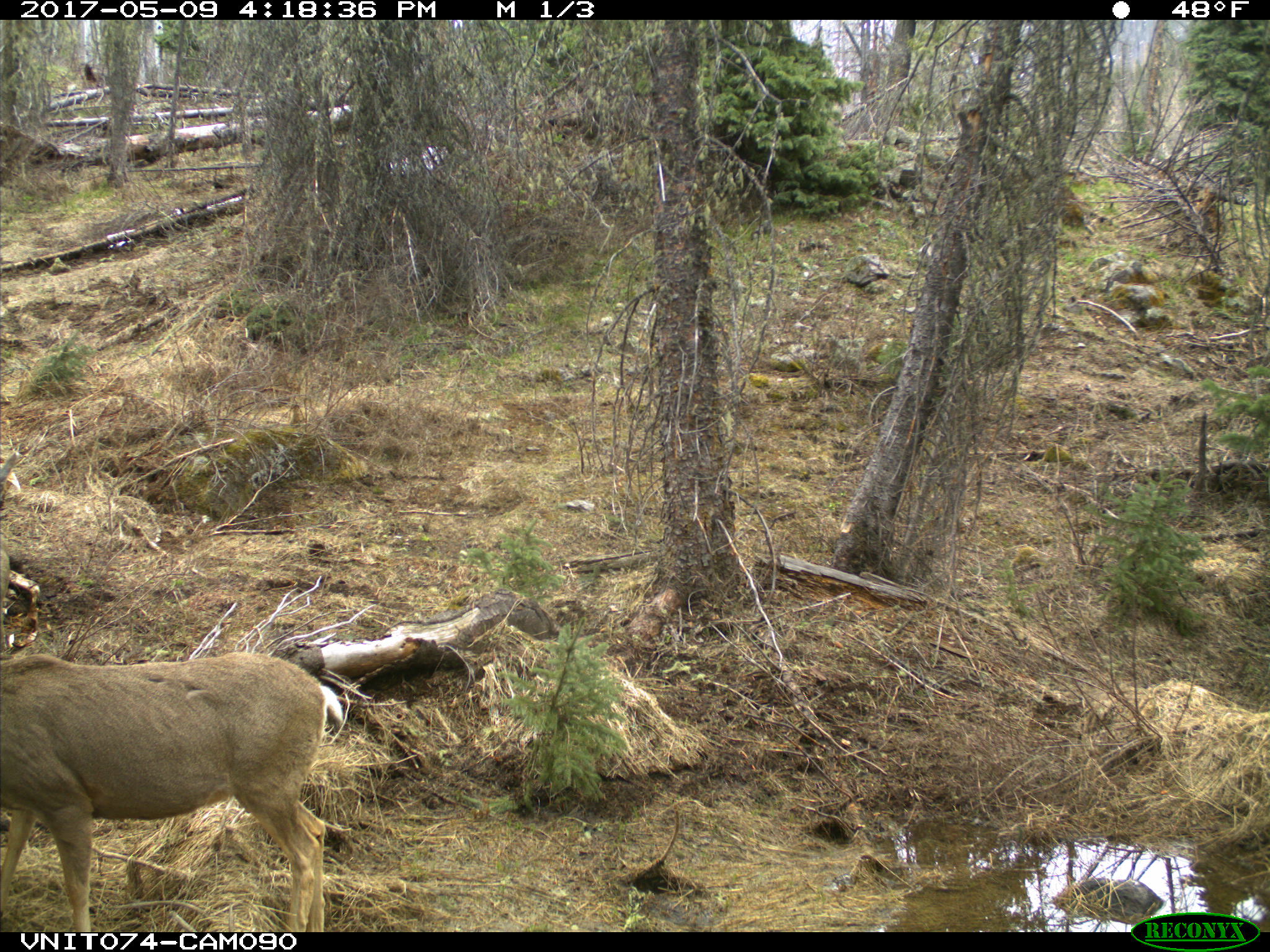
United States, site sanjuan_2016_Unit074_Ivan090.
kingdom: Animalia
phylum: Chordata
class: Mammalia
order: Artiodactyla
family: Cervidae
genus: Odocoileus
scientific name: Odocoileus hemionus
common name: mule deer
Odocoileus hemionus (mule deer).